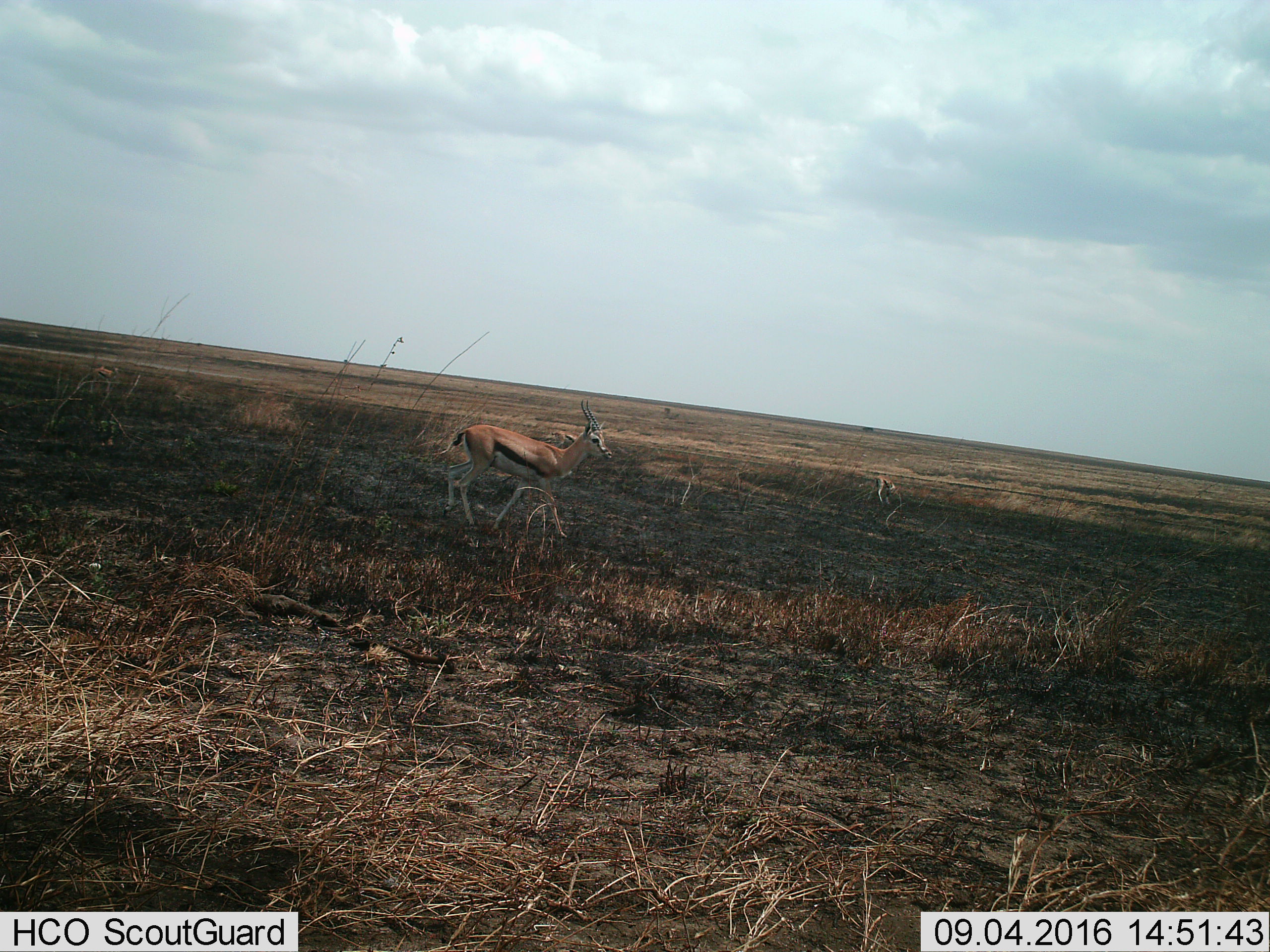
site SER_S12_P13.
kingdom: Animalia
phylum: Chordata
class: Mammalia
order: Artiodactyla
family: Bovidae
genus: Eudorcas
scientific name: Eudorcas thomsonii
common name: thomson's gazelle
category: gazellethomsons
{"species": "gazellethomsons (thomson's gazelle) (Eudorcas thomsonii)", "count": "2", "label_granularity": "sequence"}